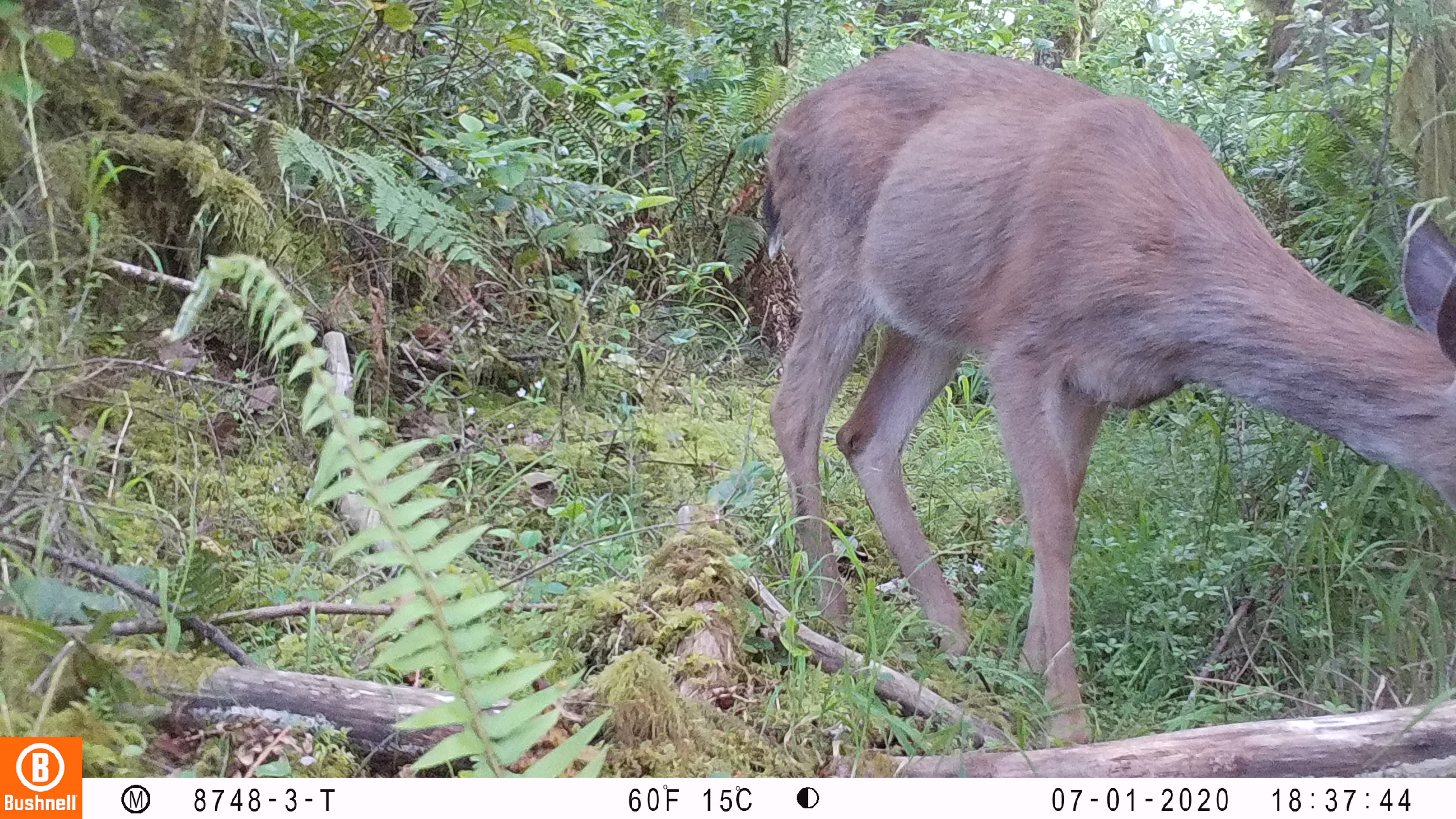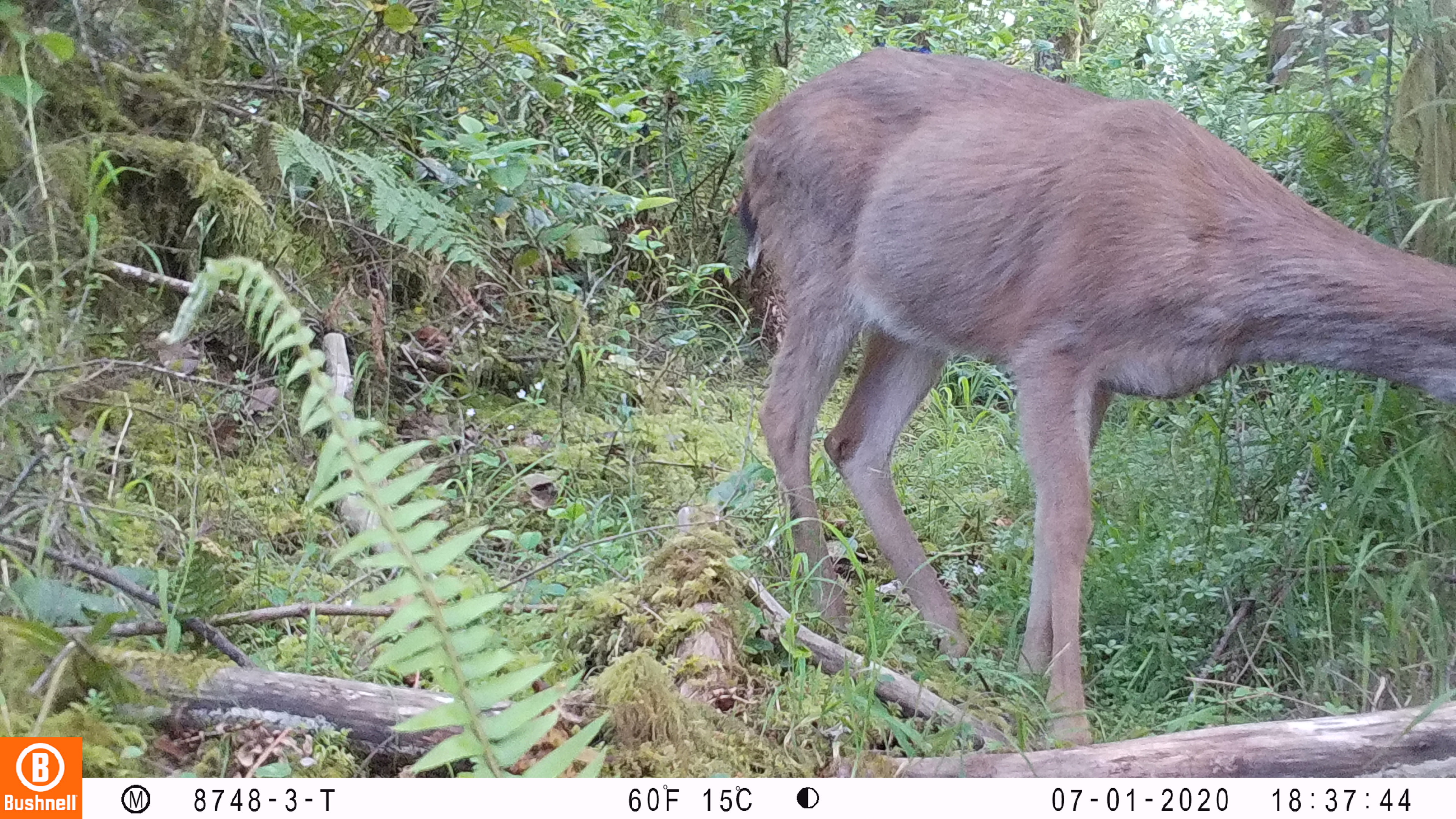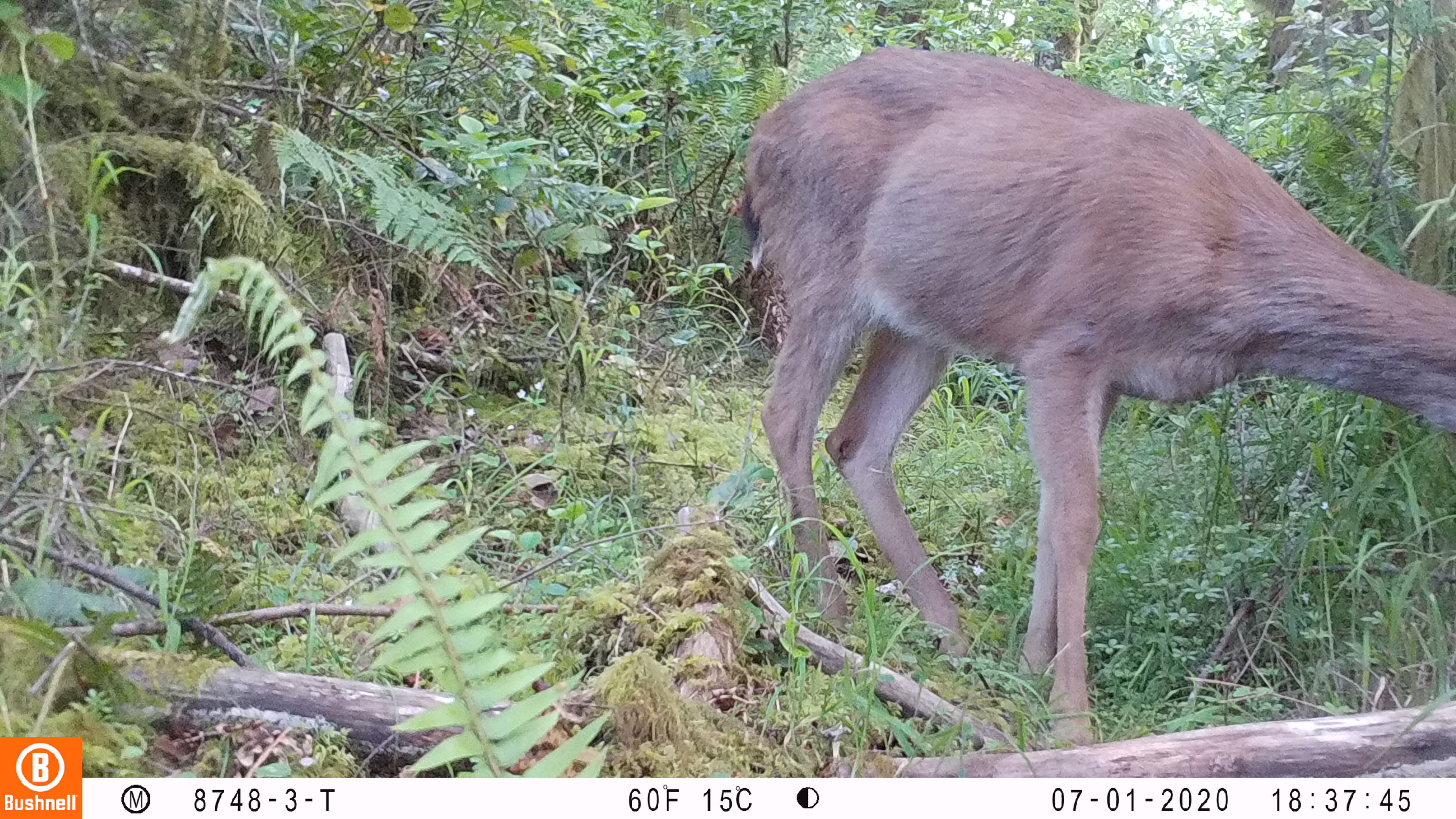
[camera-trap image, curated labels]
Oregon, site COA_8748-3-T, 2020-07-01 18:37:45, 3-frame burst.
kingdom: Animalia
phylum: Chordata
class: Mammalia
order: Artiodactyla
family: Cervidae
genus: Odocoileus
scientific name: Odocoileus hemionus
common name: black-tailed deer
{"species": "black-tailed deer (Odocoileus hemionus)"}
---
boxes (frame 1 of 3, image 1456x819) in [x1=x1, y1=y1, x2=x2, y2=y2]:
black-tailed deer: [x1=747, y1=21, x2=1449, y2=732]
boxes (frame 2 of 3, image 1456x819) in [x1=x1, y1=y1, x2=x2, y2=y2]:
black-tailed deer: [x1=719, y1=41, x2=1455, y2=733]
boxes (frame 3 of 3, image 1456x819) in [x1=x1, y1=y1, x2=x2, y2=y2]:
black-tailed deer: [x1=719, y1=36, x2=1447, y2=732]